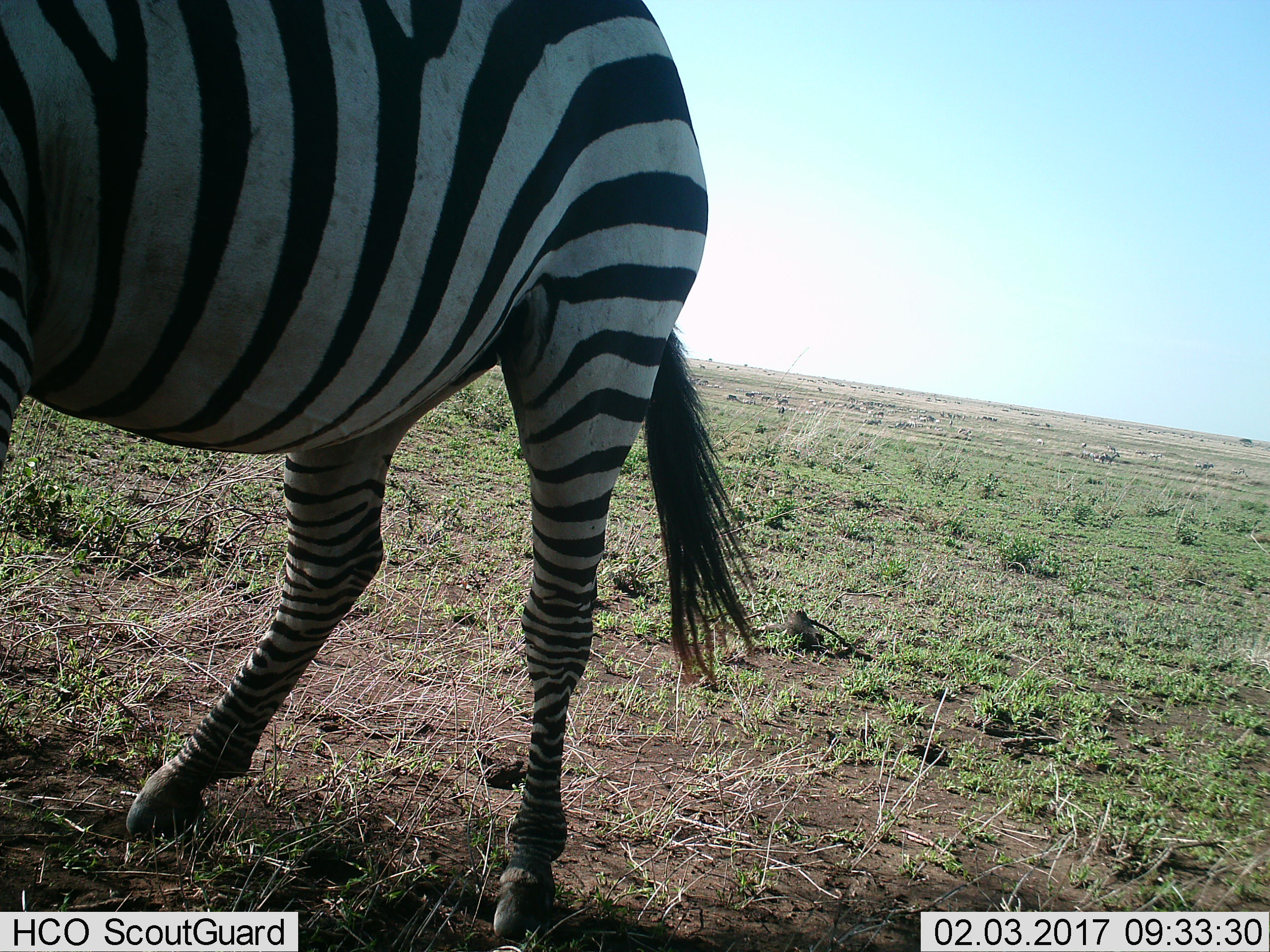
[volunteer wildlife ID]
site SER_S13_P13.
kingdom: Animalia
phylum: Chordata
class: Mammalia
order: Perissodactyla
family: Equidae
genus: Equus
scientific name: Equus quagga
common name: plains zebra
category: zebraplains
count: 1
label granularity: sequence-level